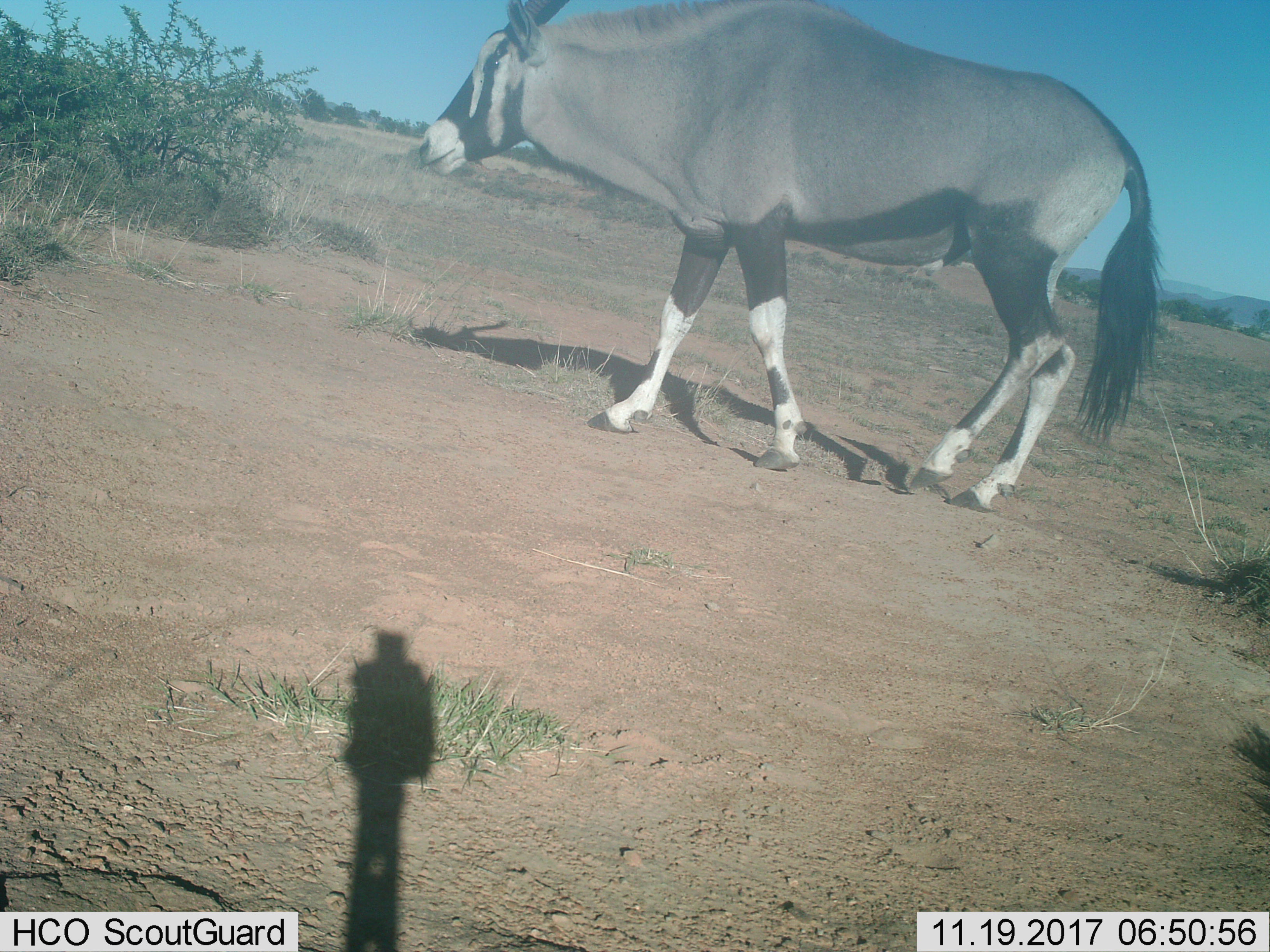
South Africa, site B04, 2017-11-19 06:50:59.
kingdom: Animalia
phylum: Chordata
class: Mammalia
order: Artiodactyla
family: Bovidae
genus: Oryx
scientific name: Oryx gazella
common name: gemsbok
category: gemsbokoryx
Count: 1.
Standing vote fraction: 50%.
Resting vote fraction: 0%.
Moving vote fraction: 50%.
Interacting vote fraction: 0%.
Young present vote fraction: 0%.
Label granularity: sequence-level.